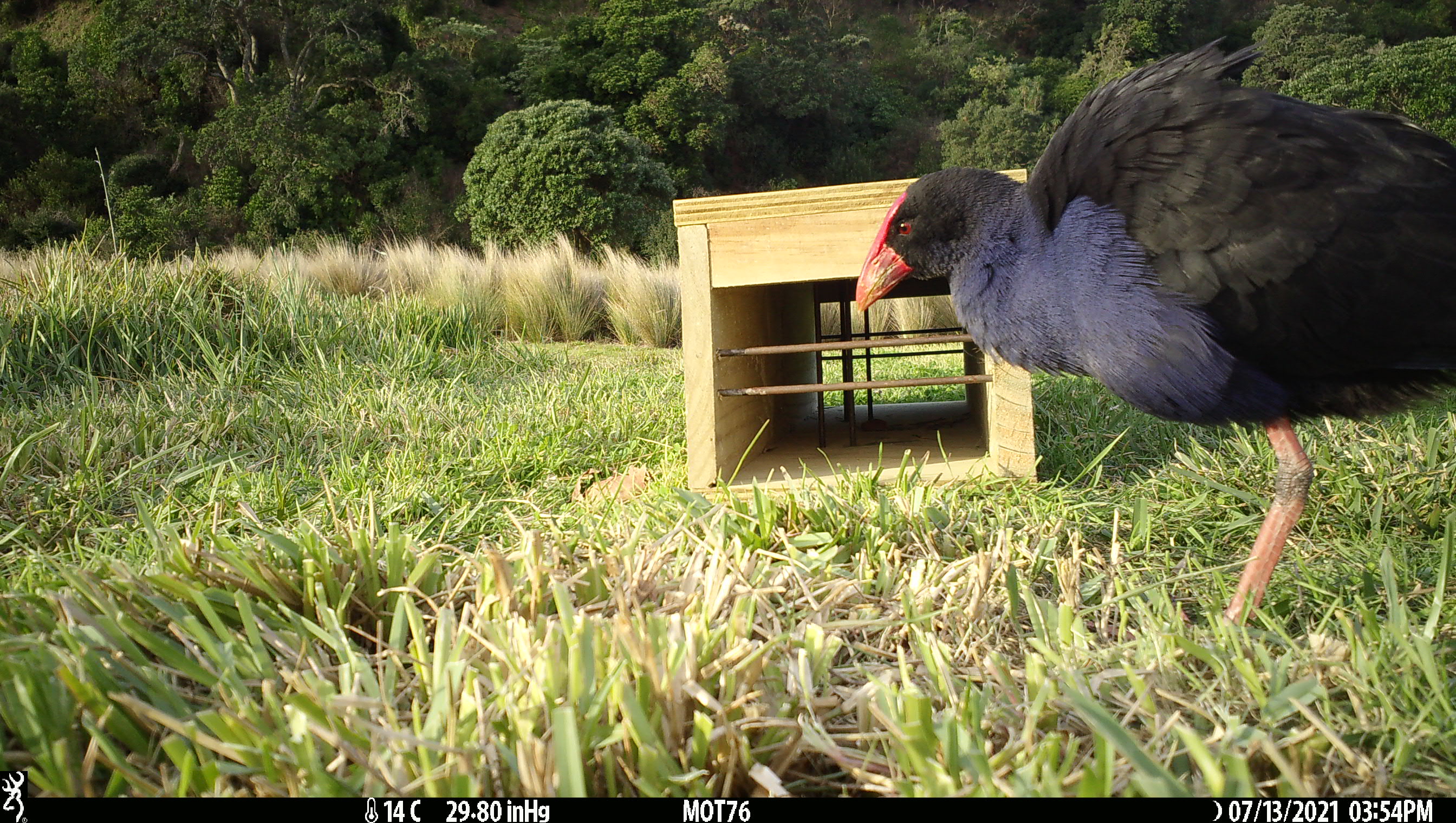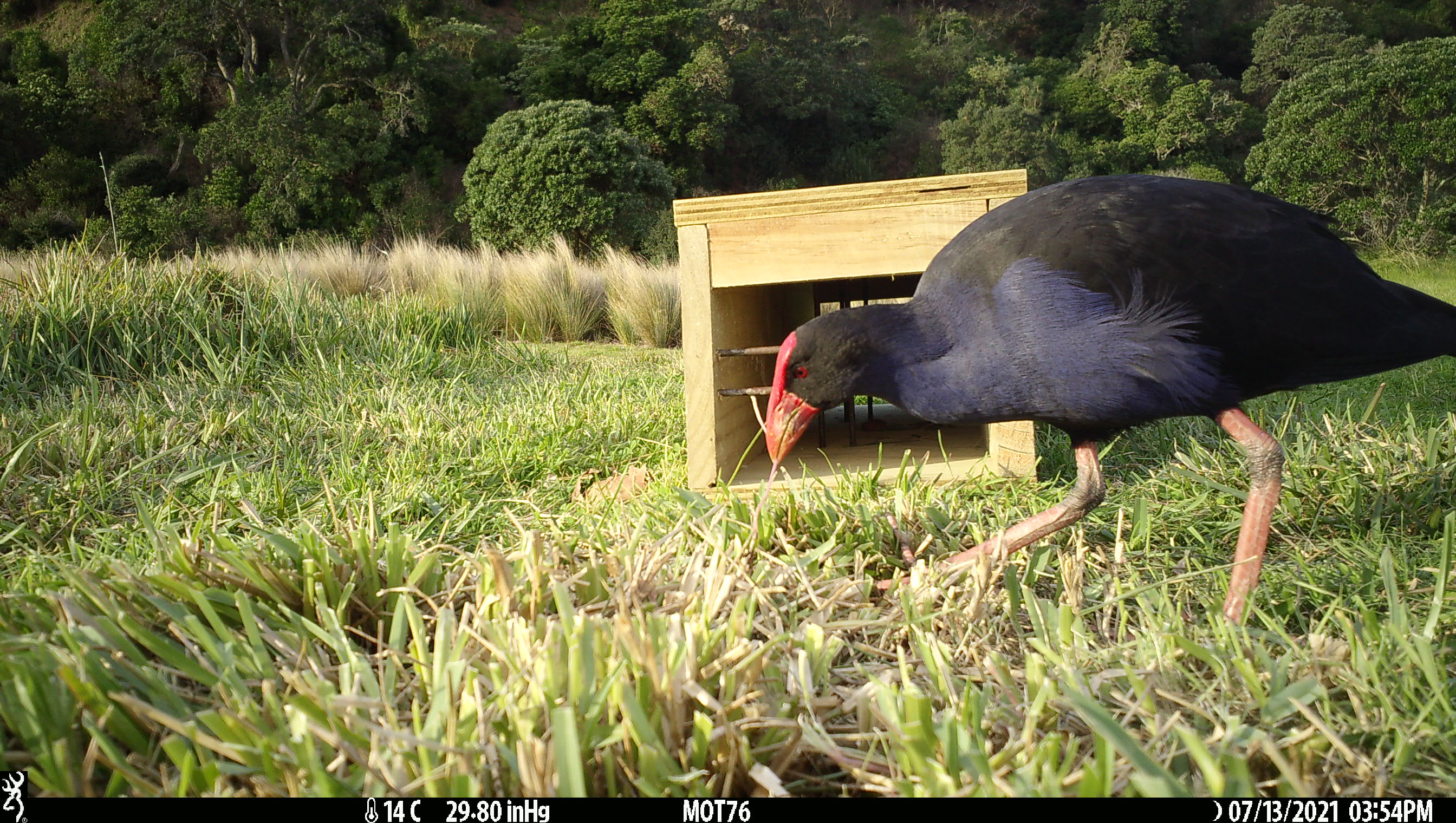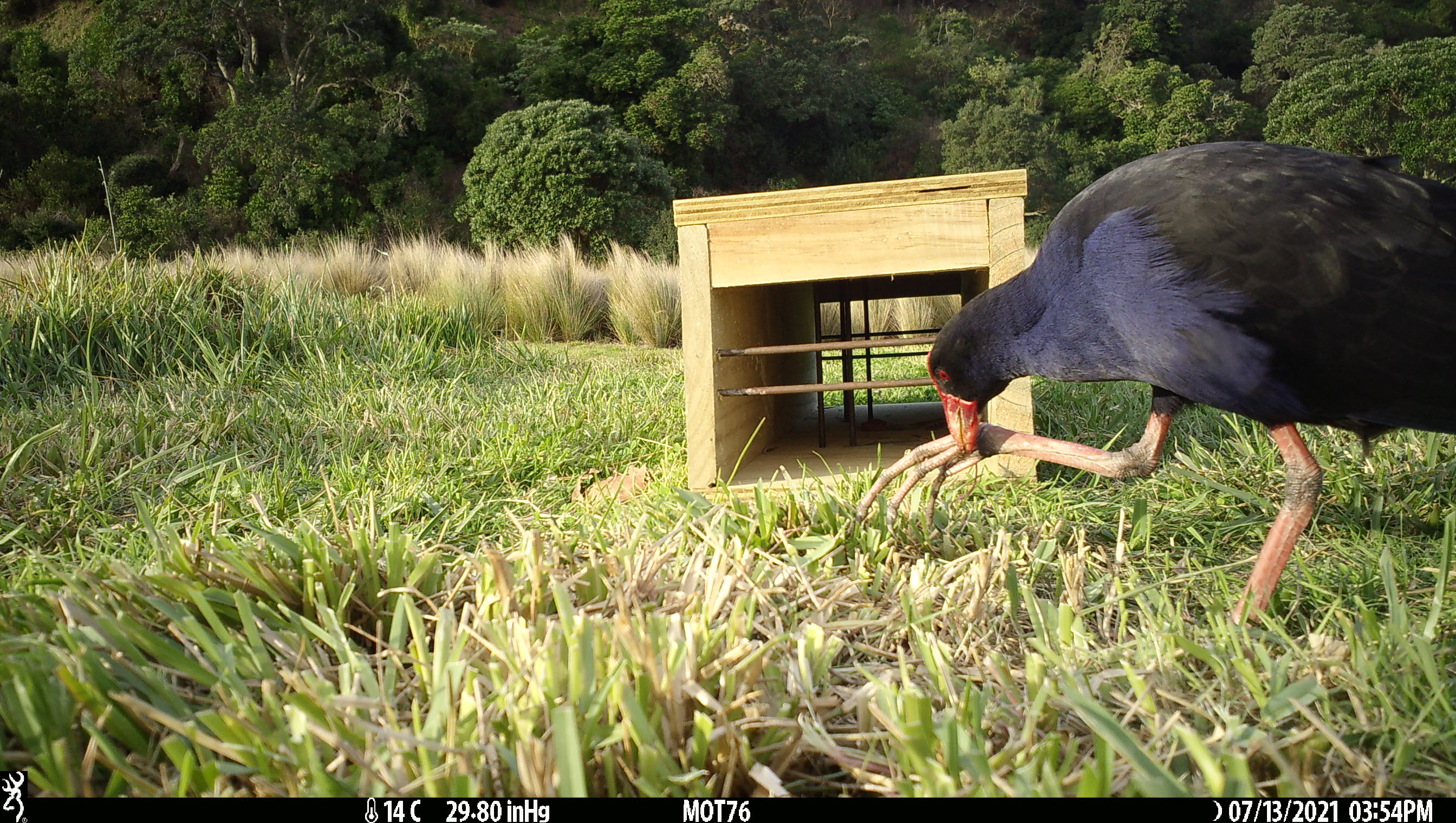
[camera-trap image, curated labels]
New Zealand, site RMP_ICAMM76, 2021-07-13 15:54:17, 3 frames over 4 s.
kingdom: Animalia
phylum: Chordata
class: Aves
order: Gruiformes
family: Rallidae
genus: Porphyrio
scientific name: Porphyrio melanotus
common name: australasian swamphen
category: pukeko